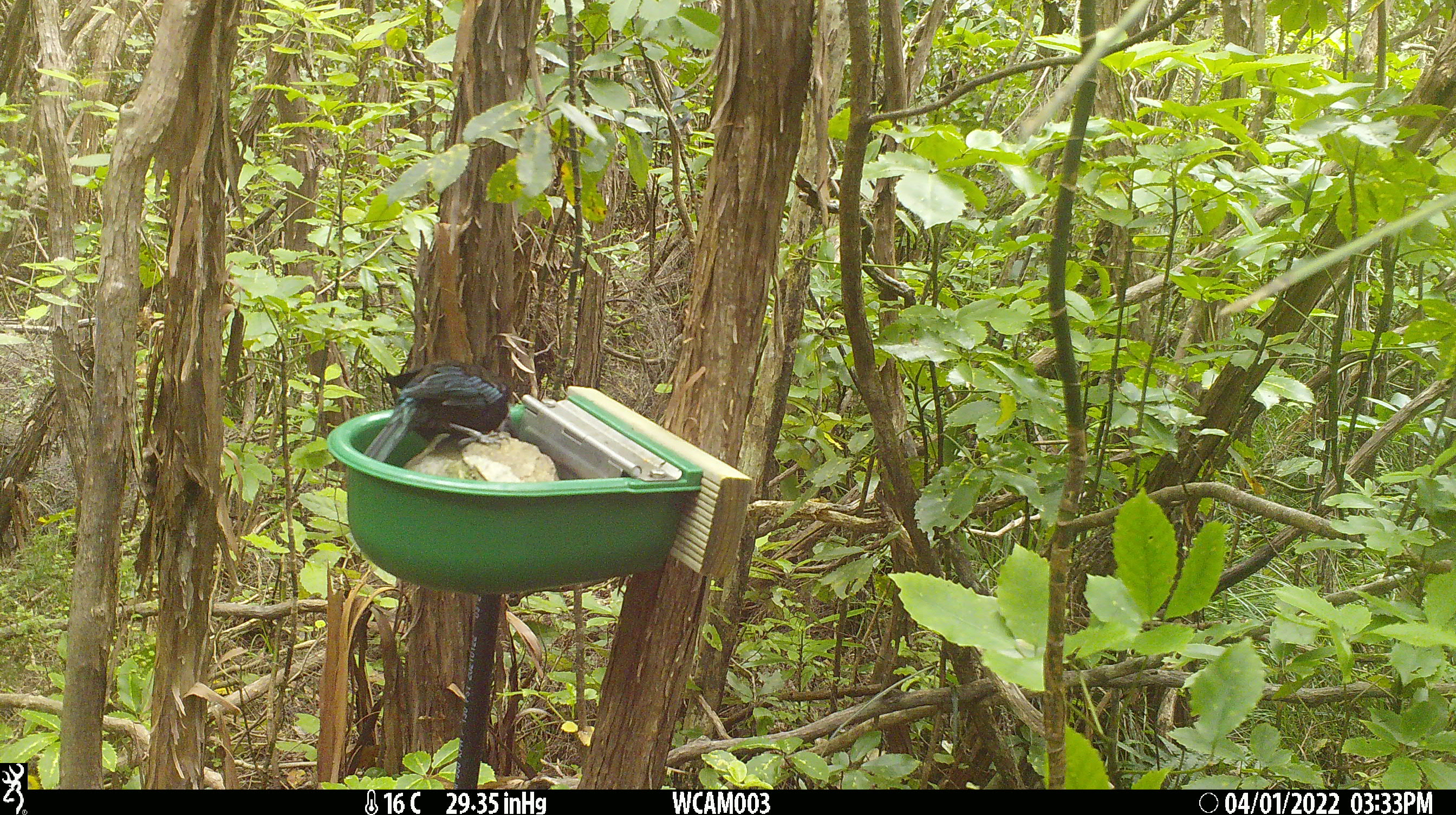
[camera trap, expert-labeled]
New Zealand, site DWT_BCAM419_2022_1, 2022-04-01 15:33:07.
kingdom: Animalia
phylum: Chordata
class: Aves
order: Passeriformes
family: Meliphagidae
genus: Prosthemadera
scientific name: Prosthemadera novaeseelandiae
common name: tui